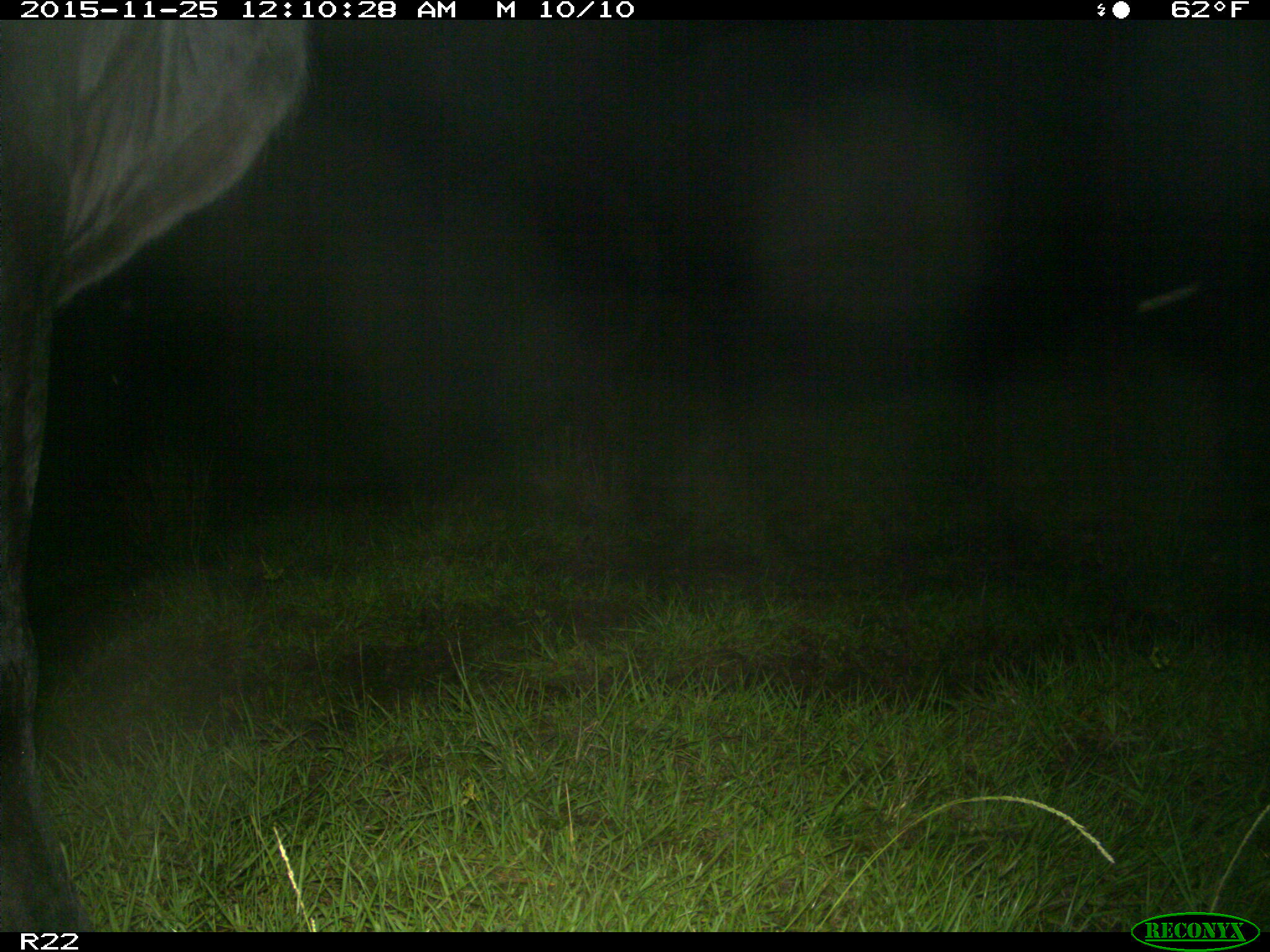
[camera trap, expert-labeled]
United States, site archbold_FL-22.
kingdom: Animalia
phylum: Chordata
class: Mammalia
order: Artiodactyla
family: Bovidae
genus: Bos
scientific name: Bos taurus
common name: domestic cow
Bos taurus (domestic cow).